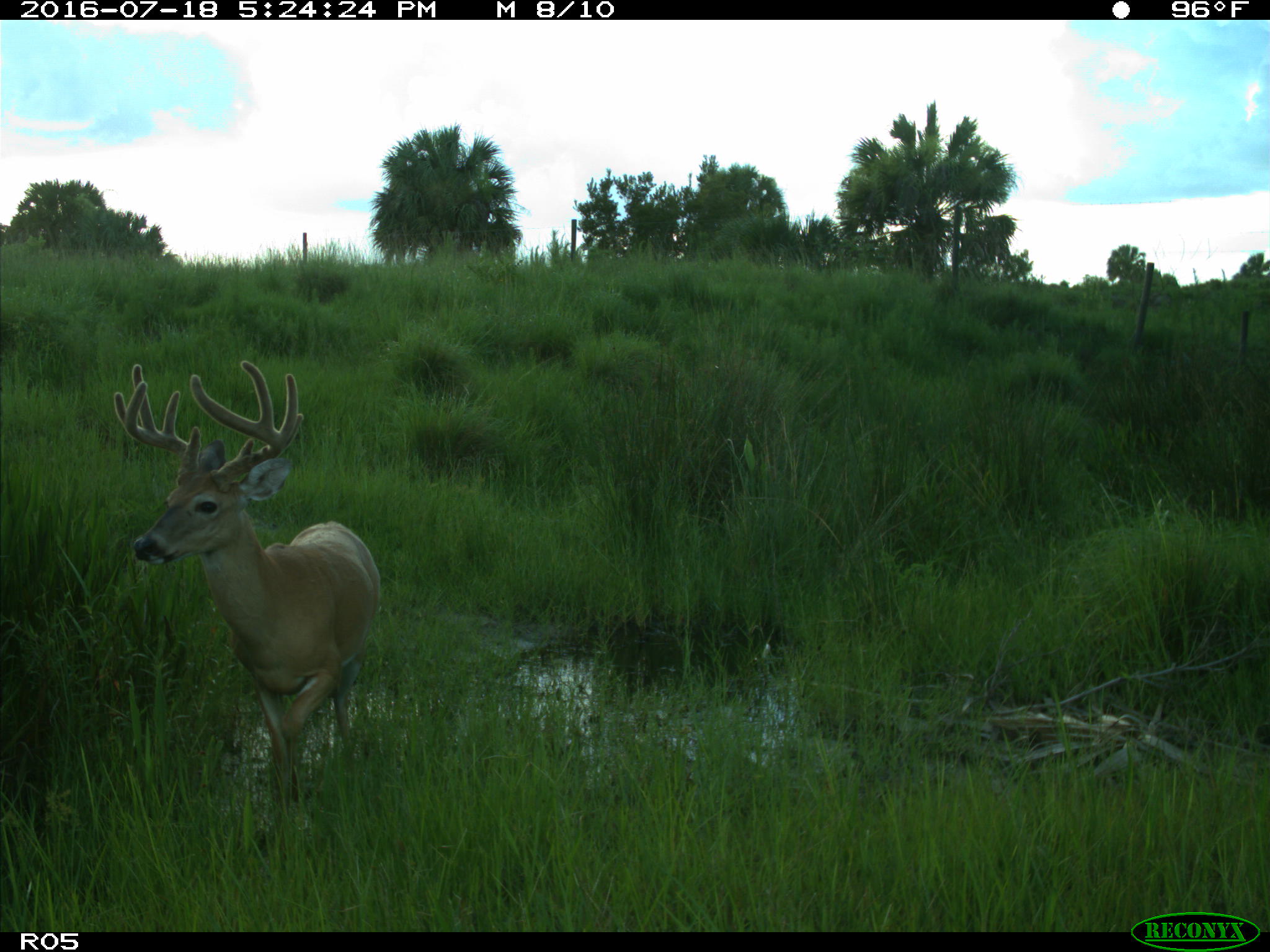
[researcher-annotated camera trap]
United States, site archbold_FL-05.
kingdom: Animalia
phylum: Chordata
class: Mammalia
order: Artiodactyla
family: Cervidae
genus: Odocoileus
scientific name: Odocoileus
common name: deer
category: unidentified deer